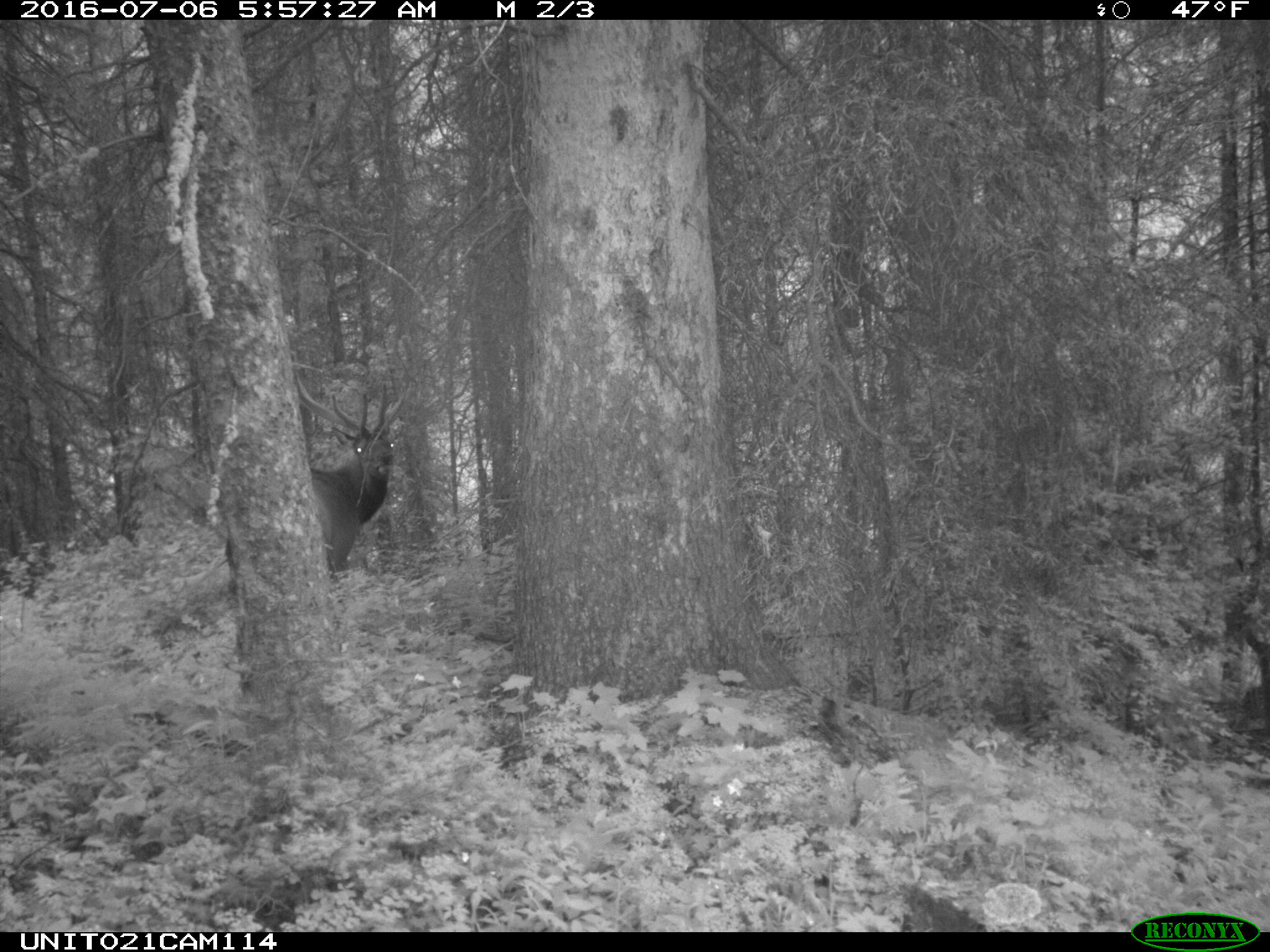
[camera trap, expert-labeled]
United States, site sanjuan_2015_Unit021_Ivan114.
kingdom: Animalia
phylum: Chordata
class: Mammalia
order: Artiodactyla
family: Cervidae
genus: Cervus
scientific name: Cervus elaphus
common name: red deer